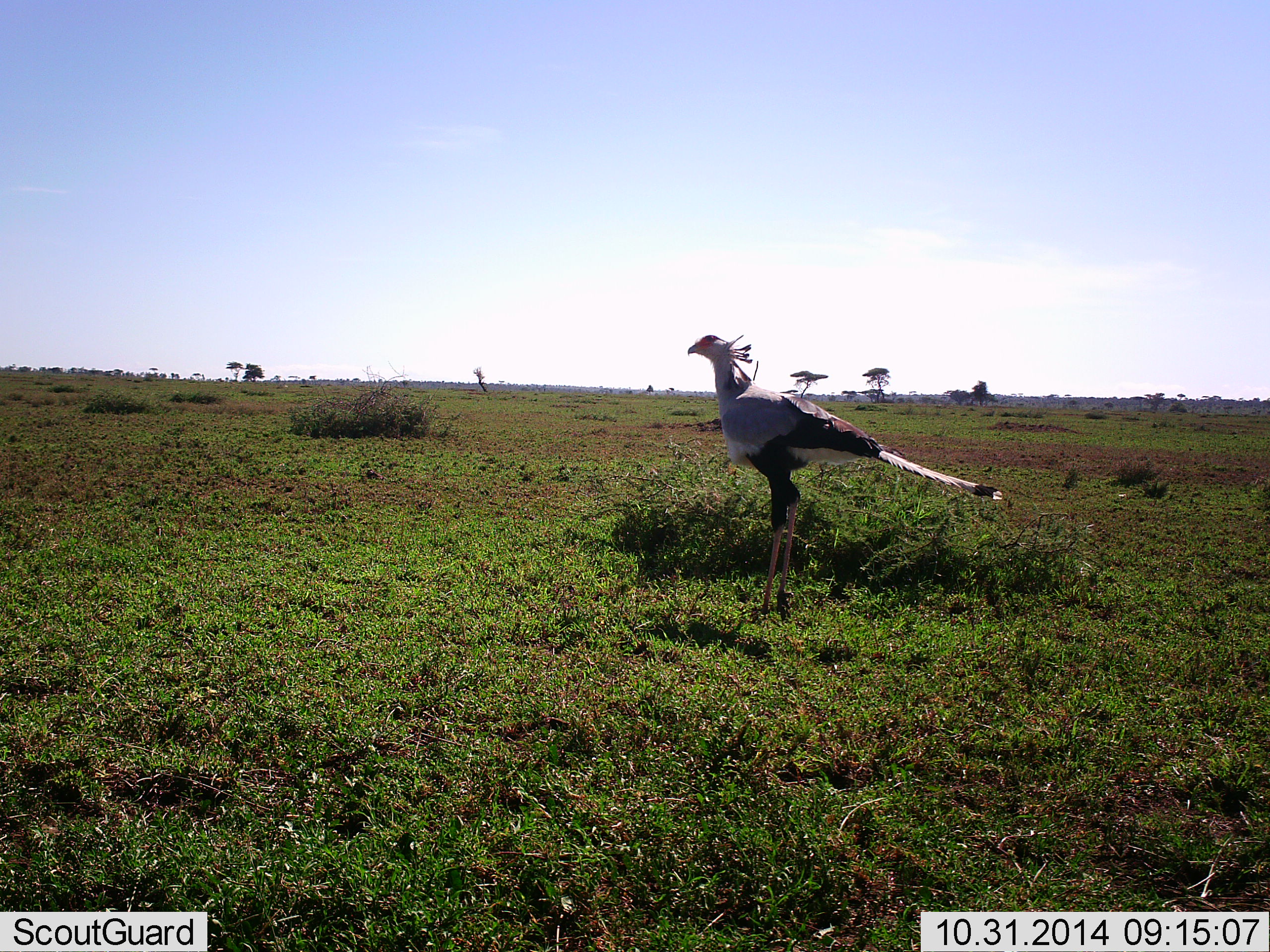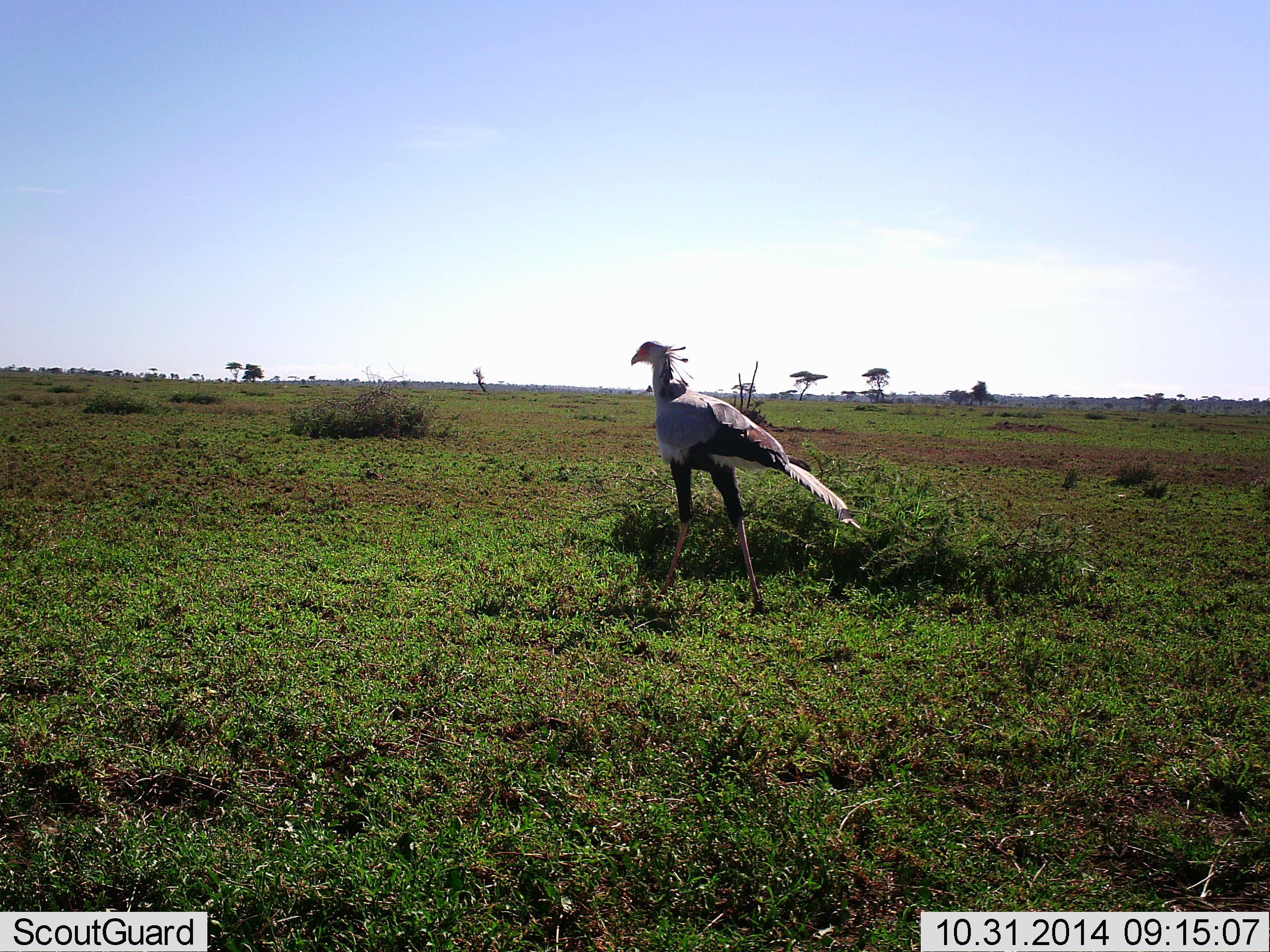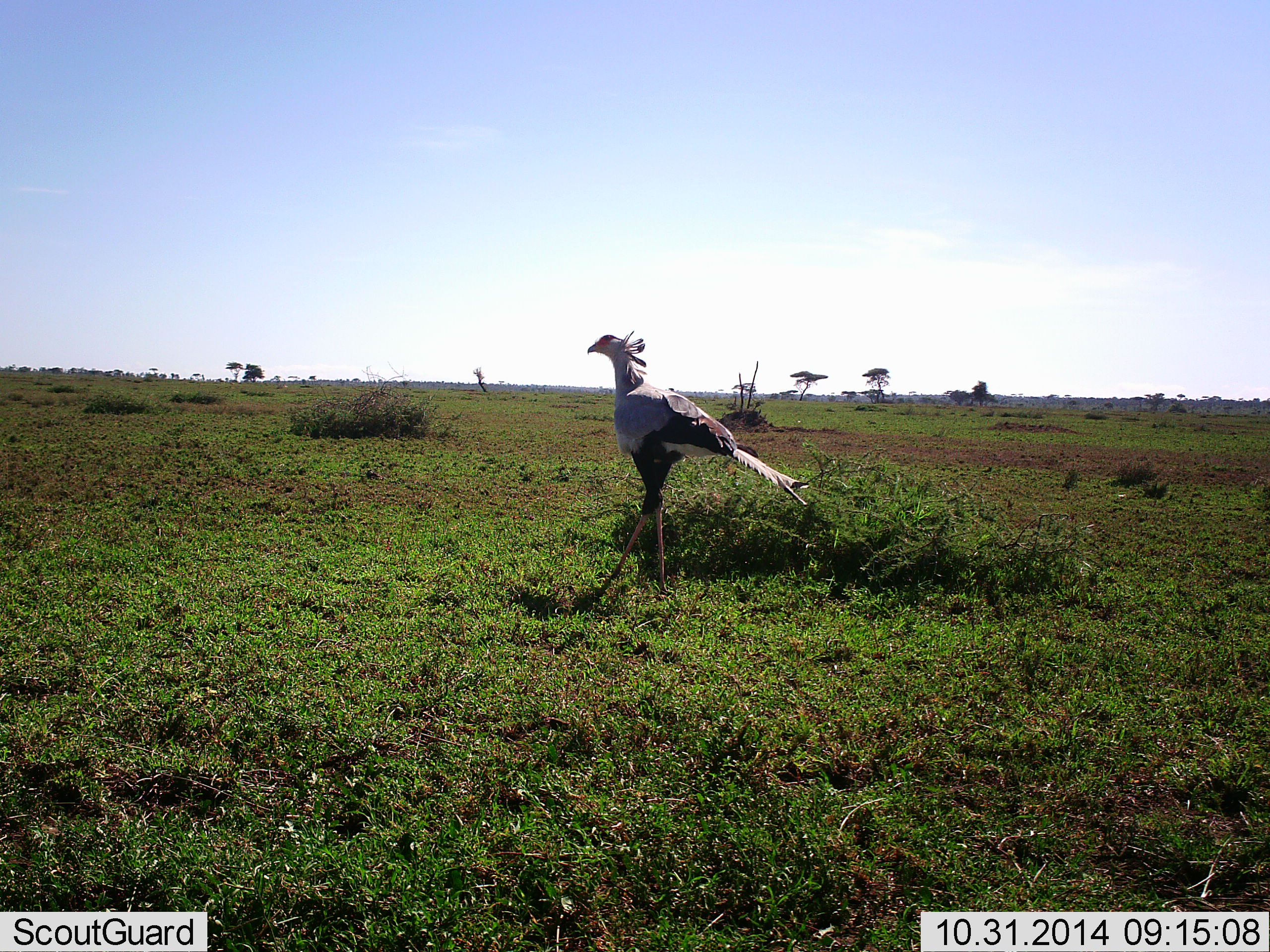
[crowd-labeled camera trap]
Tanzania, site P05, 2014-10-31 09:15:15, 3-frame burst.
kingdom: Animalia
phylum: Chordata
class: Aves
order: Accipitriformes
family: Sagittariidae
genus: Sagittarius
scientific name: Sagittarius serpentarius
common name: secretary bird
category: secretarybird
Secretarybird (secretary bird) (Sagittarius serpentarius), count 1. Behavior (volunteer vote fractions): standing 0%, resting 0%, moving 100%, interacting 0%. Young present (vote fraction): 0%. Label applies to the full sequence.